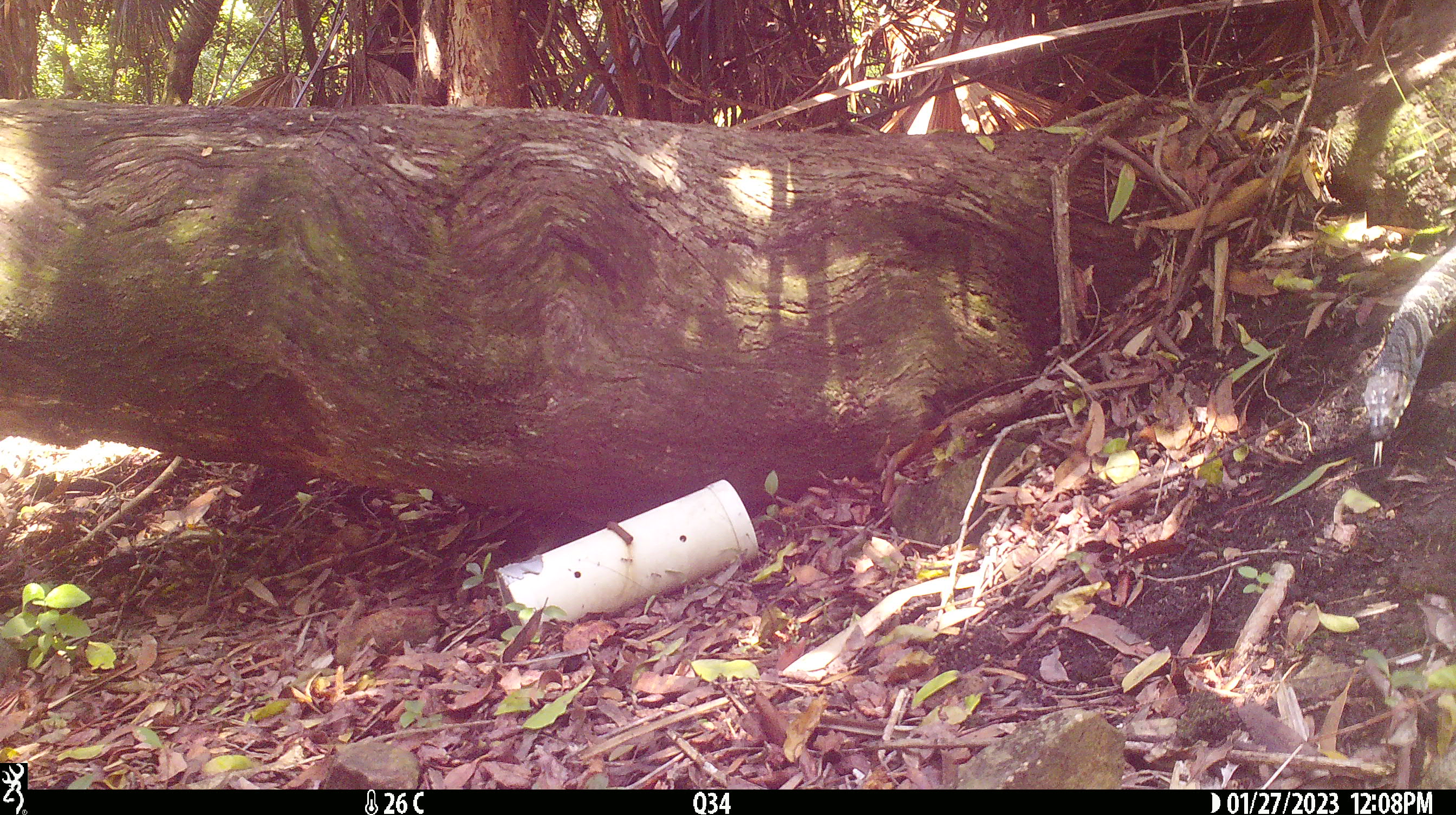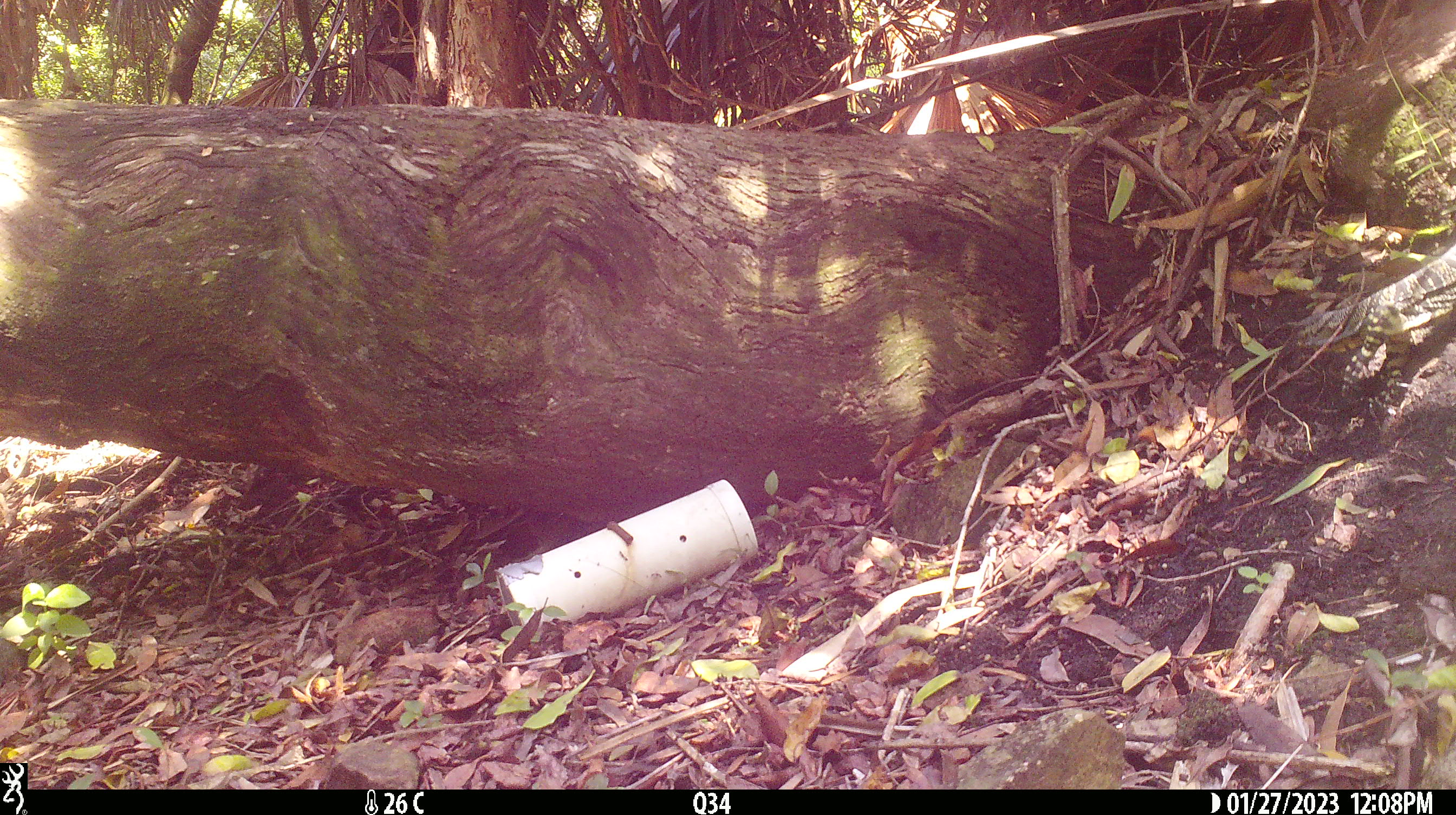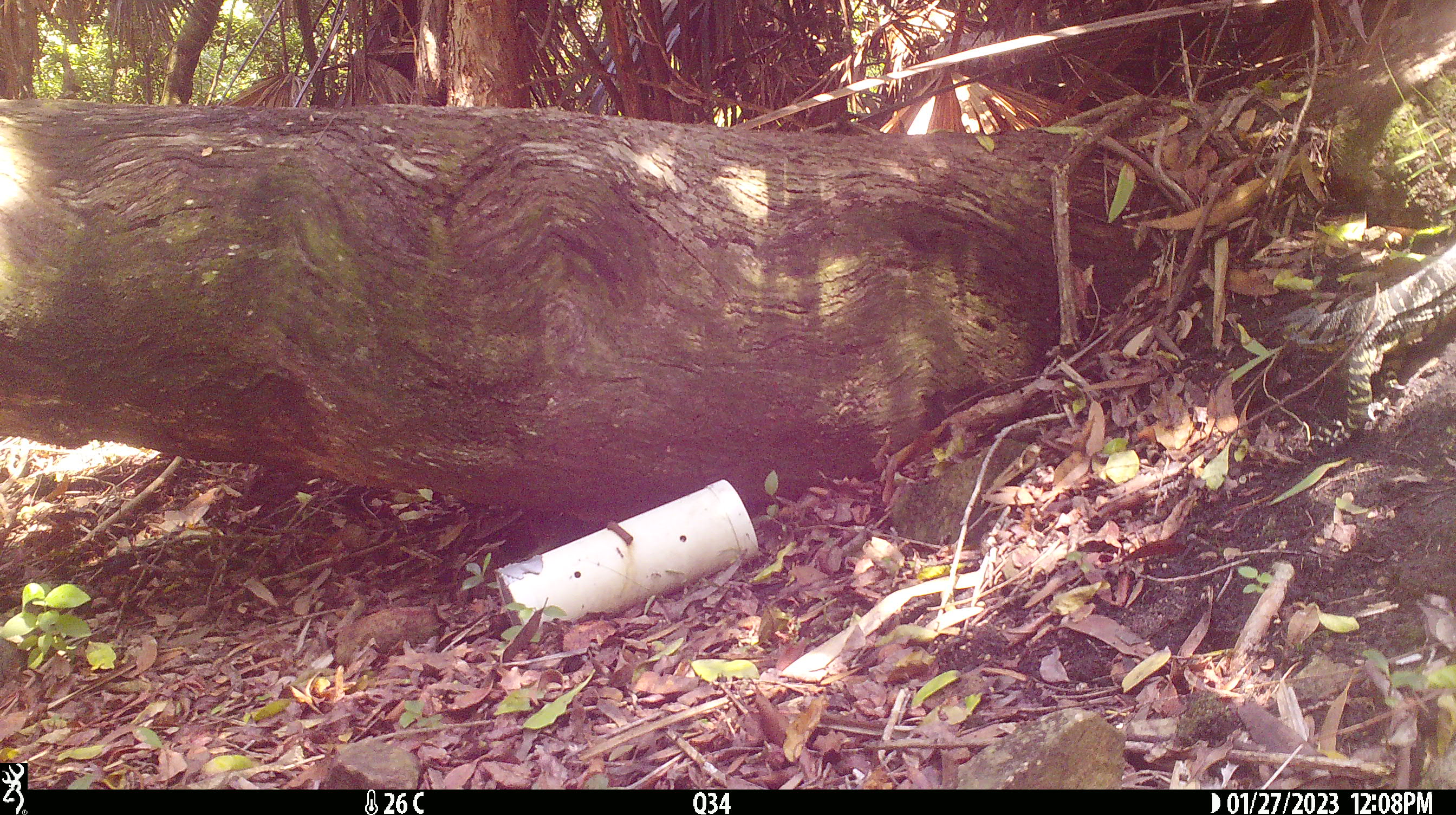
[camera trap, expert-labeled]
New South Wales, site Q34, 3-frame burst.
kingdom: Animalia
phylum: Chordata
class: Reptilia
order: Squamata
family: Varanidae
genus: Varanus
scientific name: Varanus varius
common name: lace monitor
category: goanna